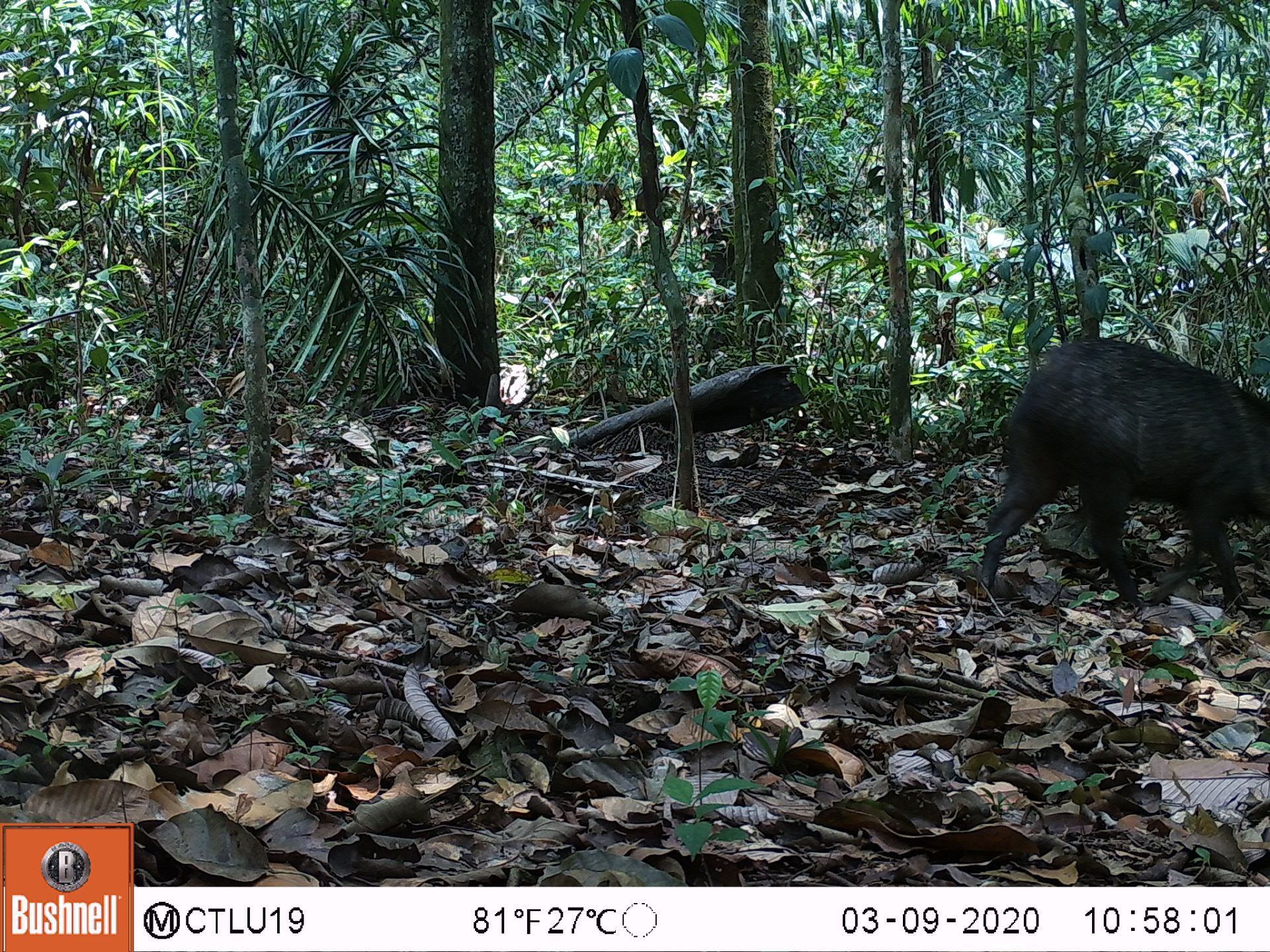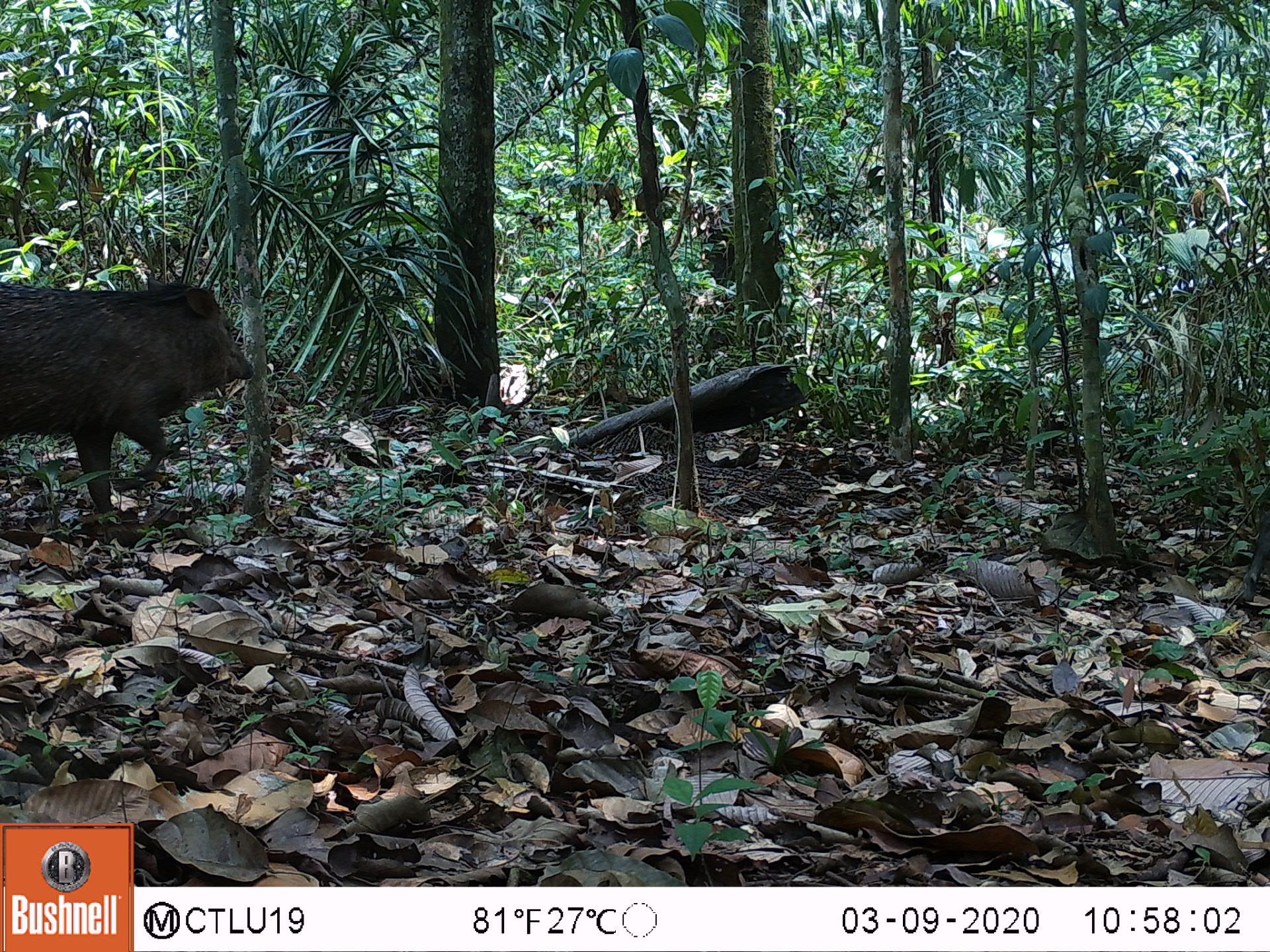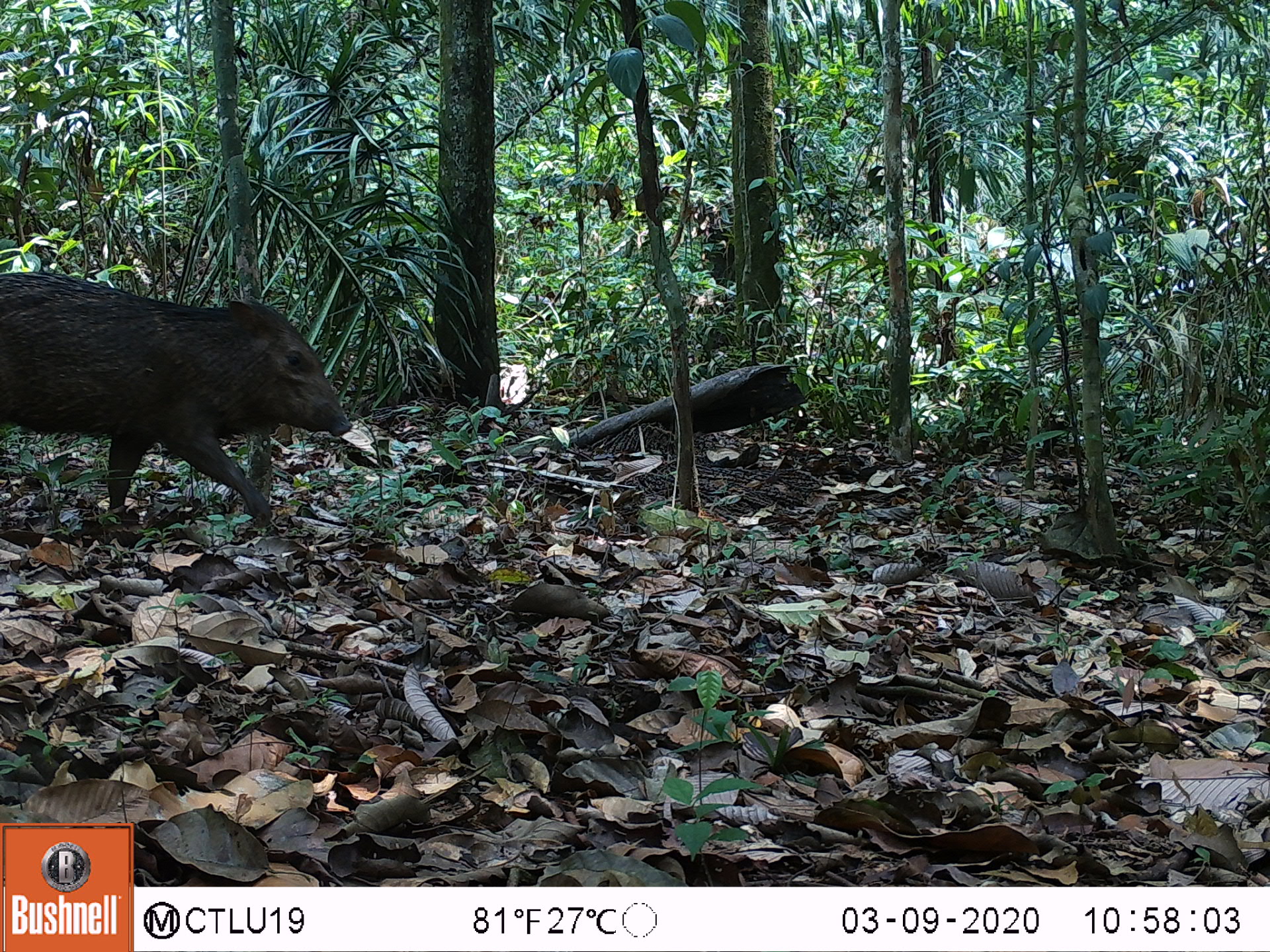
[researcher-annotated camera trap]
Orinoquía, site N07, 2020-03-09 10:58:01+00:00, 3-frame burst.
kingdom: Animalia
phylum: Chordata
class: Mammalia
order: Artiodactyla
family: Tayassuidae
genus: Pecari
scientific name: Pecari tajacu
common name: collared peccary